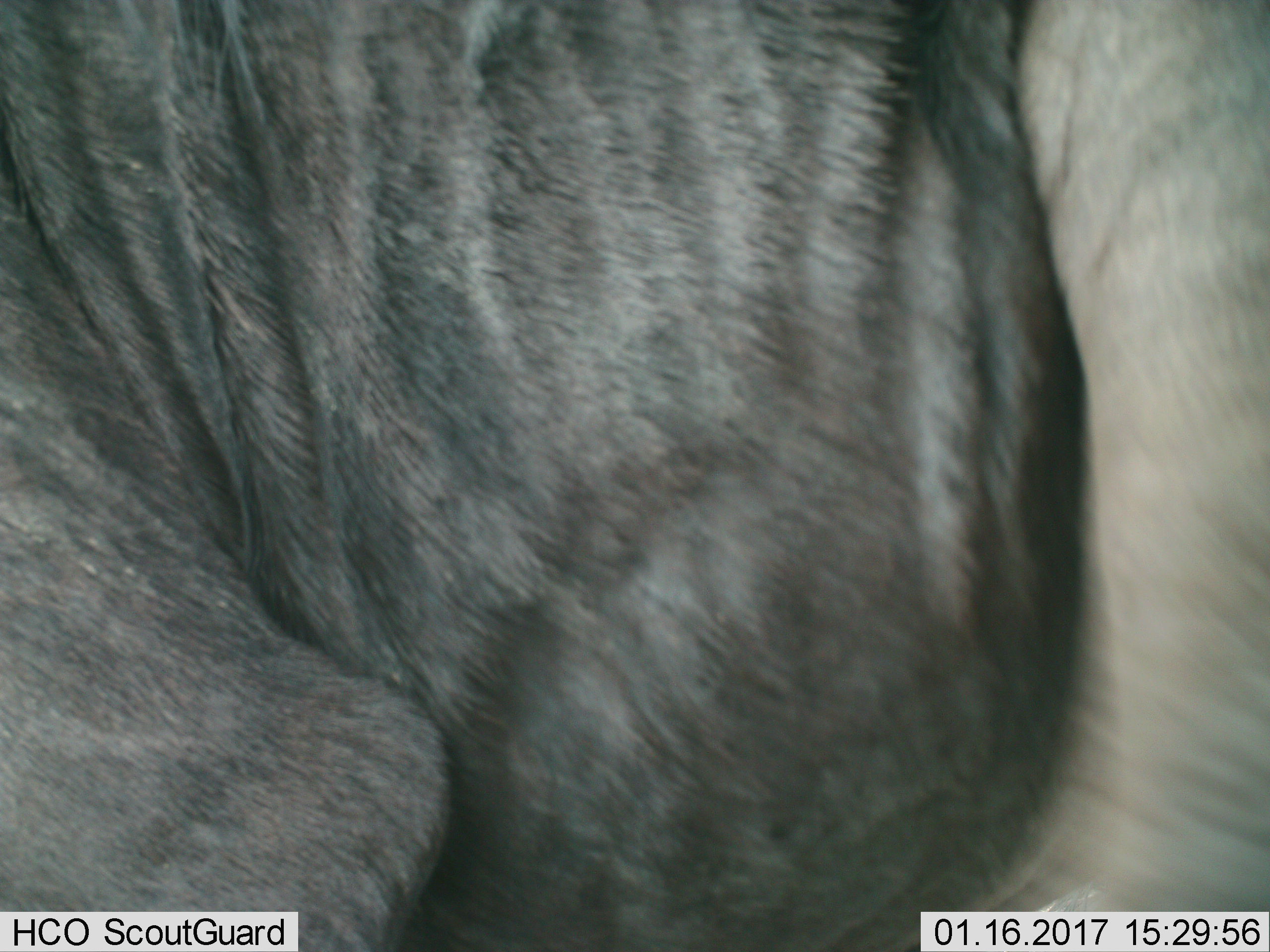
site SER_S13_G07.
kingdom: Animalia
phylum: Chordata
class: Mammalia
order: Artiodactyla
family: Bovidae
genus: Connochaetes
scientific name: Connochaetes taurinus taurinus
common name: blue wildebeest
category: wildebeestblue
Wildebeestblue (blue wildebeest) (Connochaetes taurinus taurinus), count 1. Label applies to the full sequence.